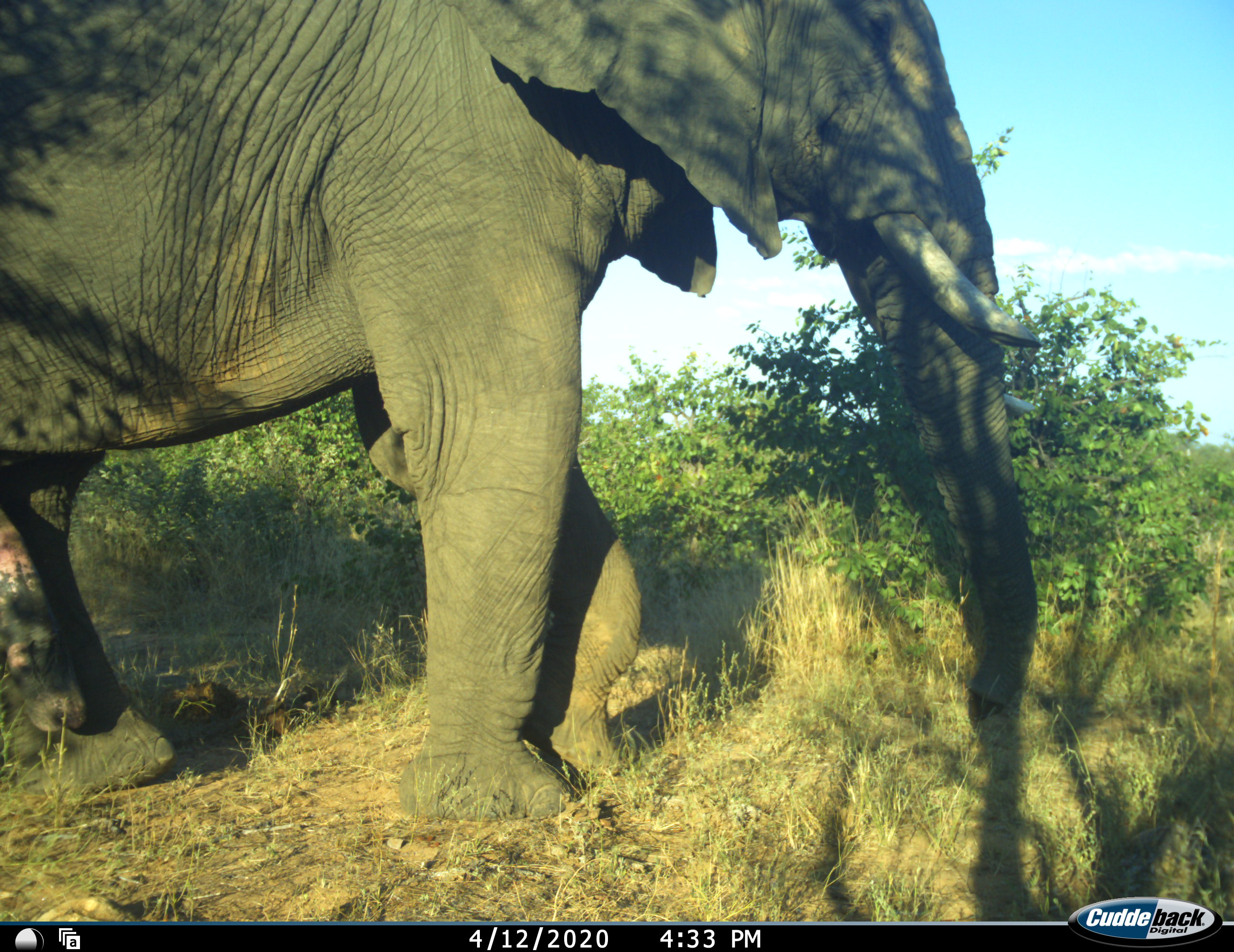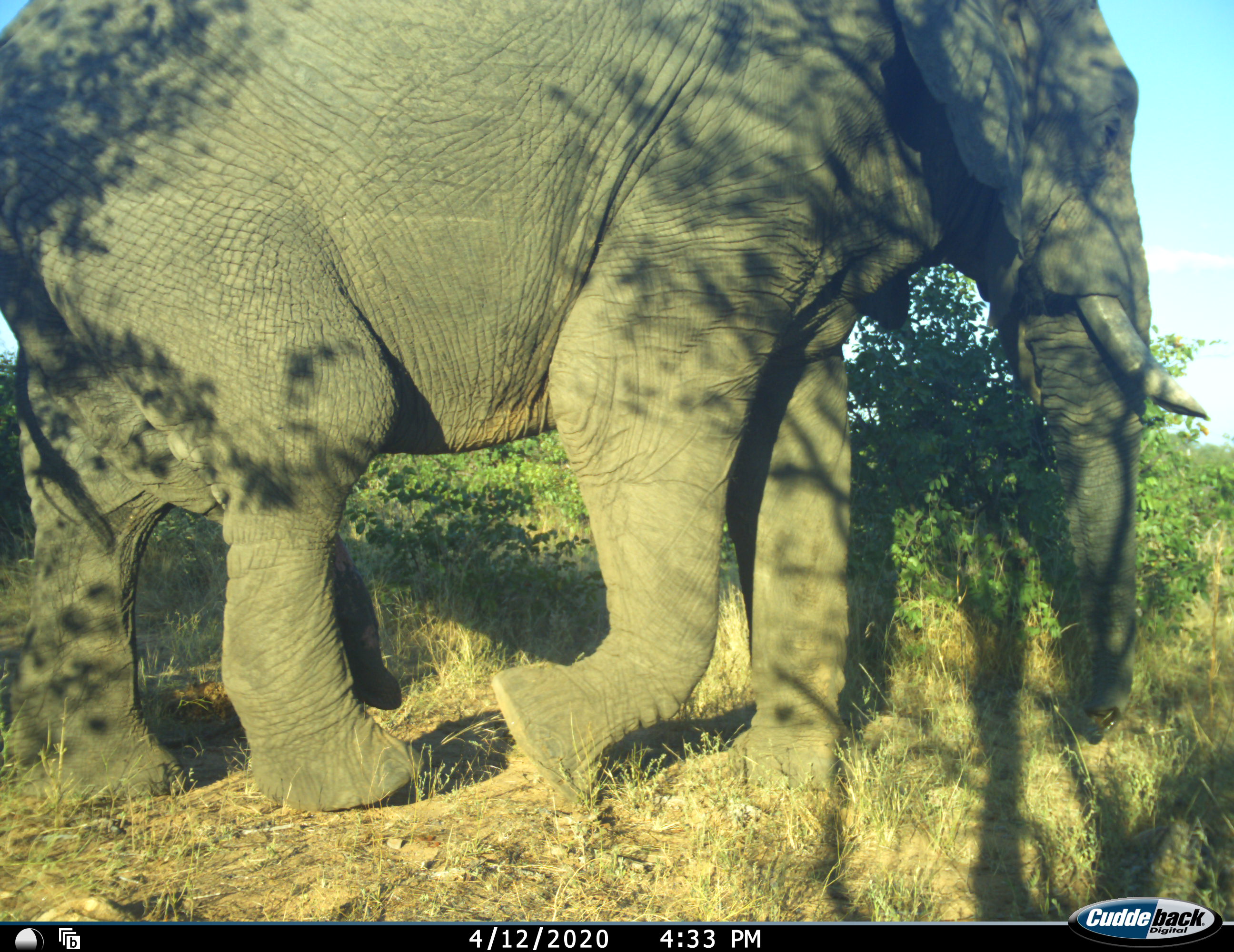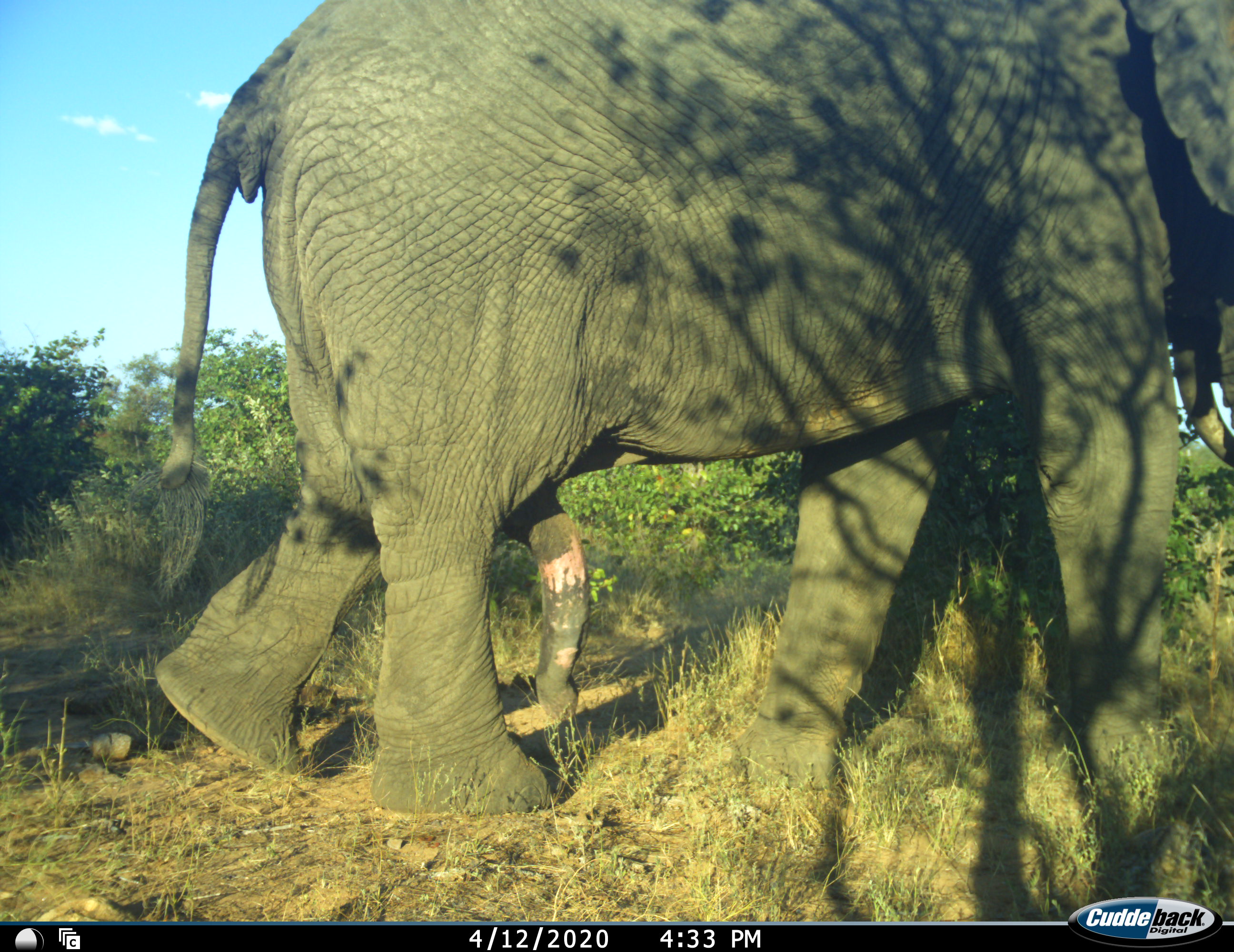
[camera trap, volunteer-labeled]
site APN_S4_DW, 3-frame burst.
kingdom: Animalia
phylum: Chordata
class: Mammalia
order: Proboscidea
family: Elephantidae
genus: Loxodonta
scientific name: Loxodonta africana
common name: african bush elephant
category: elephant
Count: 1.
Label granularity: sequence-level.